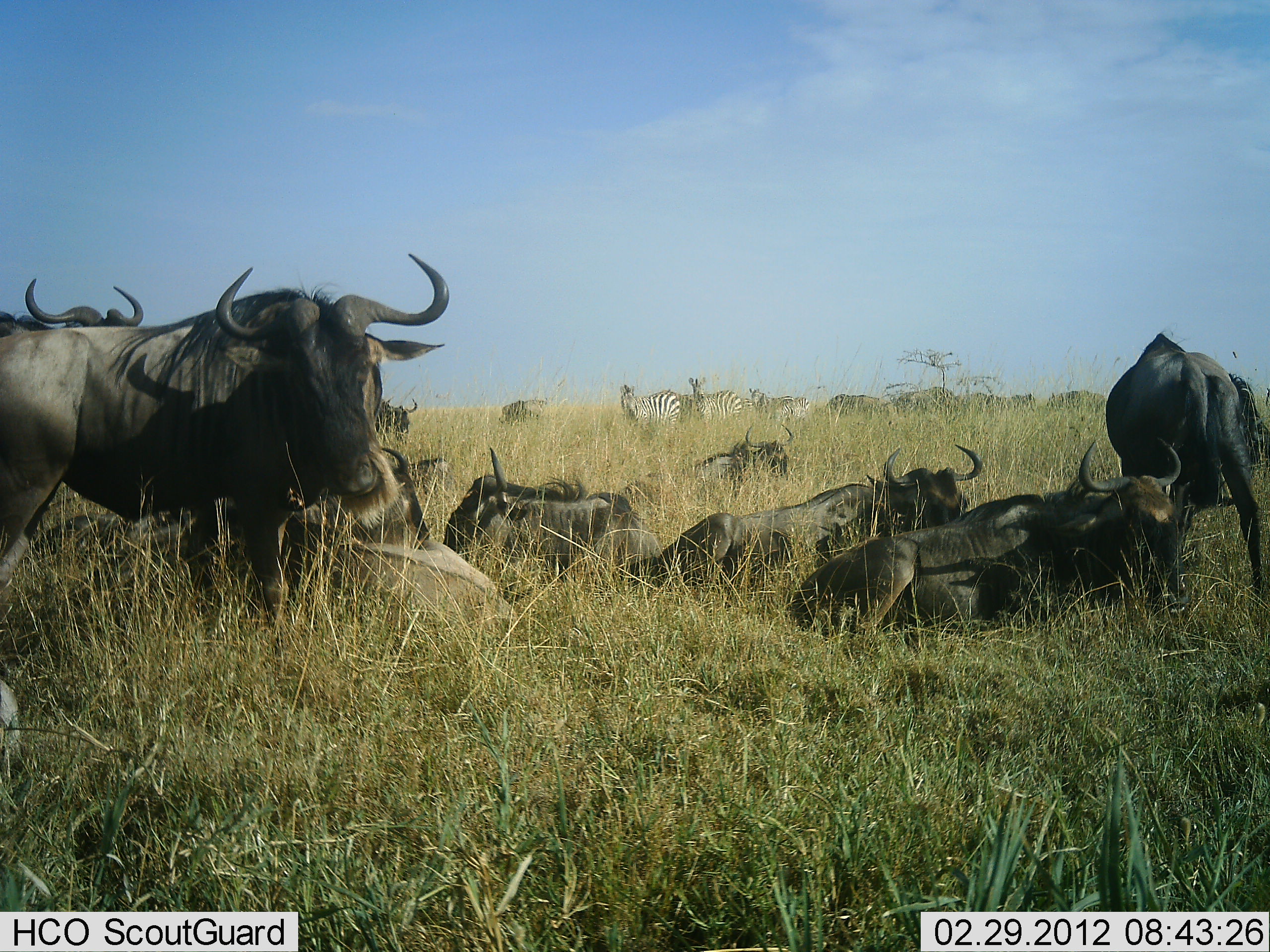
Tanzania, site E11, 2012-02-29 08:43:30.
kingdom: Animalia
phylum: Chordata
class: Mammalia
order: Artiodactyla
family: Bovidae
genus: Connochaetes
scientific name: Connochaetes taurinus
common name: blue wildebeest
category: wildebeest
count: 11-50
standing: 76%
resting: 100%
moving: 5%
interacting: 5%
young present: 10%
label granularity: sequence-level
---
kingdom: Animalia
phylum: Chordata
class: Mammalia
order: Perissodactyla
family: Equidae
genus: Equus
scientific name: Equus quagga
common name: plains zebra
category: zebra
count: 3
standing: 89%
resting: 0%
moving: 6%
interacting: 6%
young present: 0%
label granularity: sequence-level